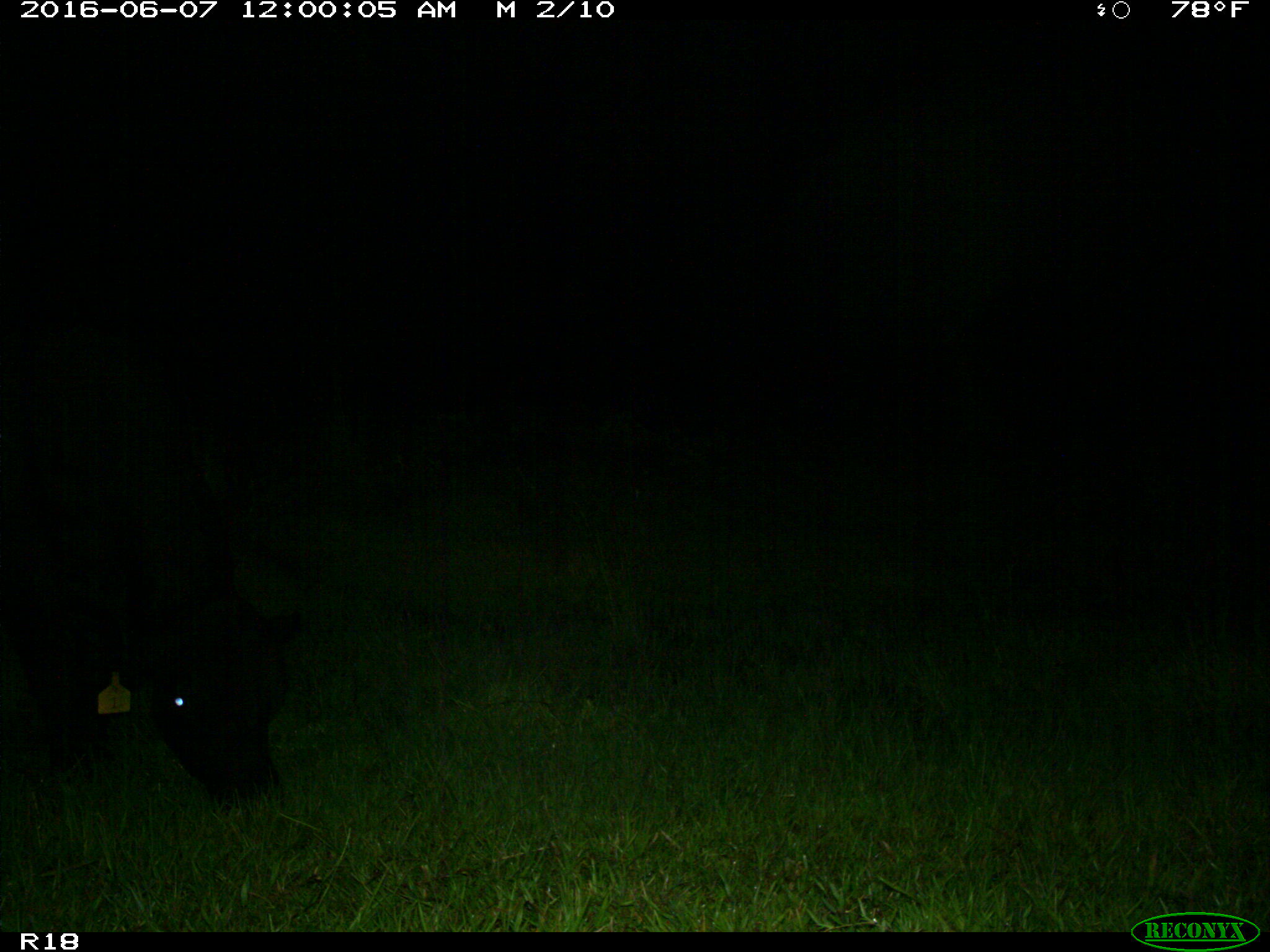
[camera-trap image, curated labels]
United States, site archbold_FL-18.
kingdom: Animalia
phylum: Chordata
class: Mammalia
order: Artiodactyla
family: Bovidae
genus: Bos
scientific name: Bos taurus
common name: domestic cow